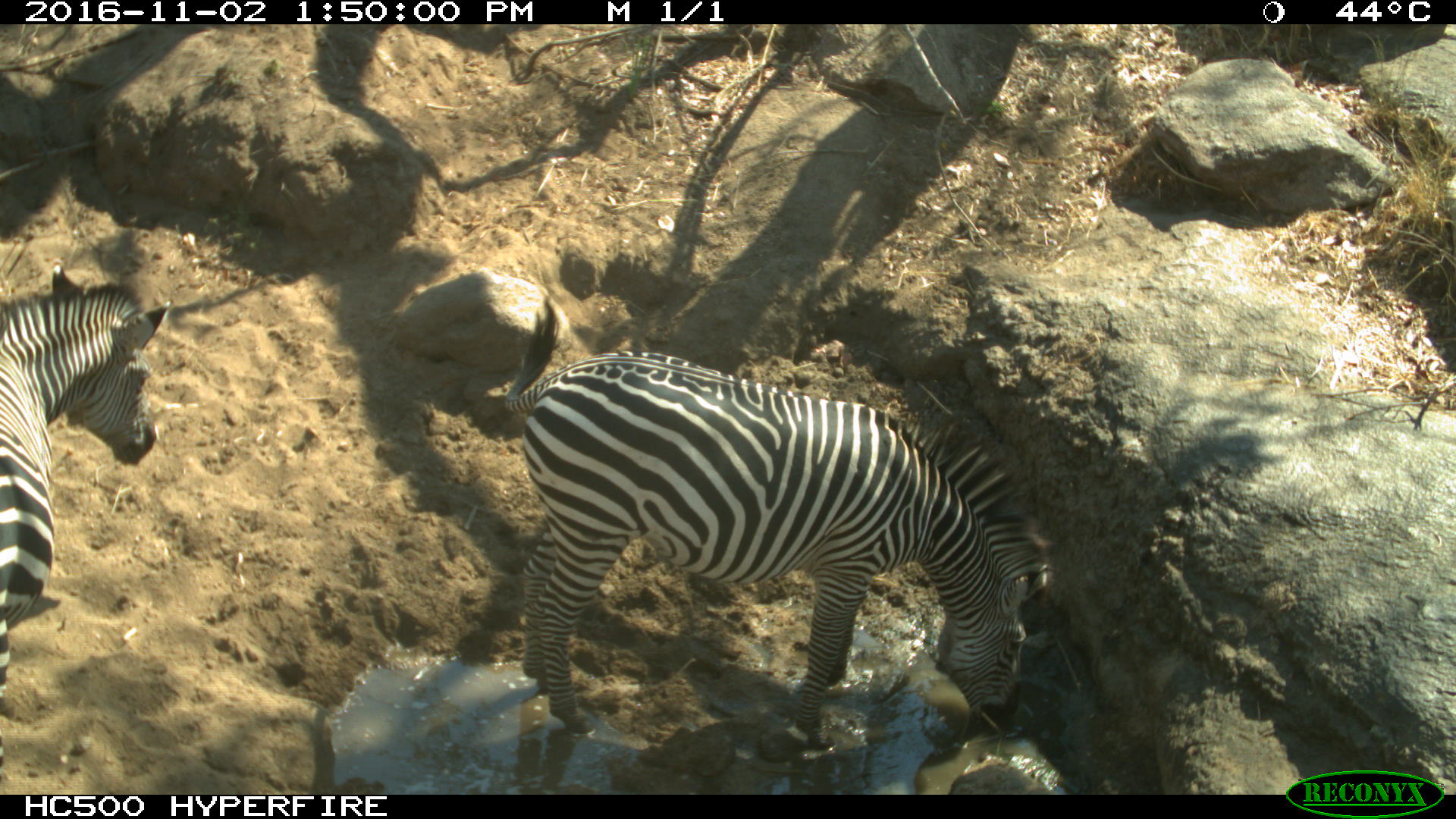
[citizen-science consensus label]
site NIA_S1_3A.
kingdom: Animalia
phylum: Chordata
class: Mammalia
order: Perissodactyla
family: Equidae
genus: Equus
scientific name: Equus quagga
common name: plains zebra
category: zebraplains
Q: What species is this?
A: Zebraplains (plains zebra) (Equus quagga).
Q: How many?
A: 2.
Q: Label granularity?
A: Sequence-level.